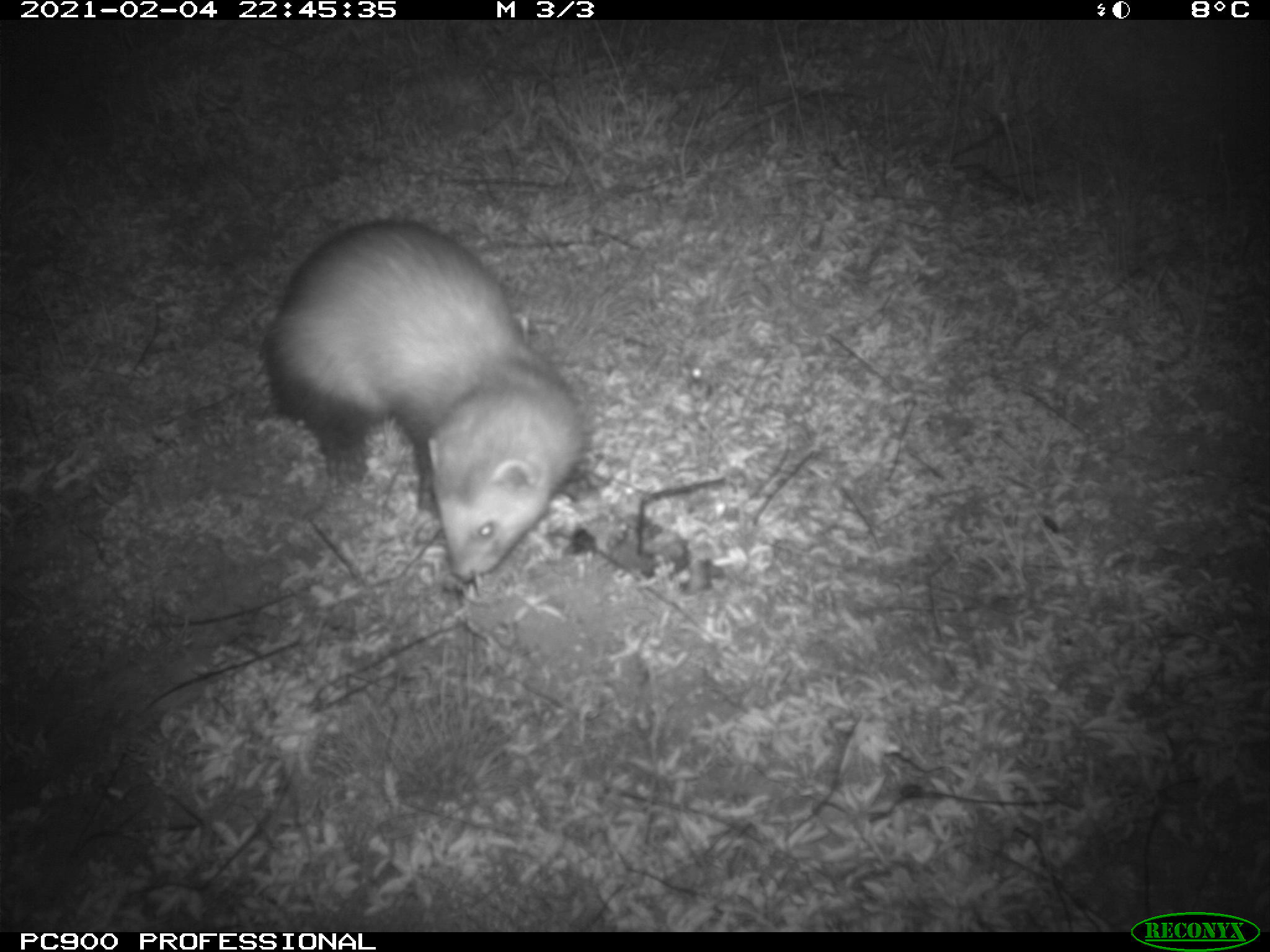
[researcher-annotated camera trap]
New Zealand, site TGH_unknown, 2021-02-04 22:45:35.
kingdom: Animalia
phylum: Chordata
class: Mammalia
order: Carnivora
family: Mustelidae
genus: Mustela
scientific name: Mustela furo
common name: ferret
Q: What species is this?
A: Ferret (Mustela furo).